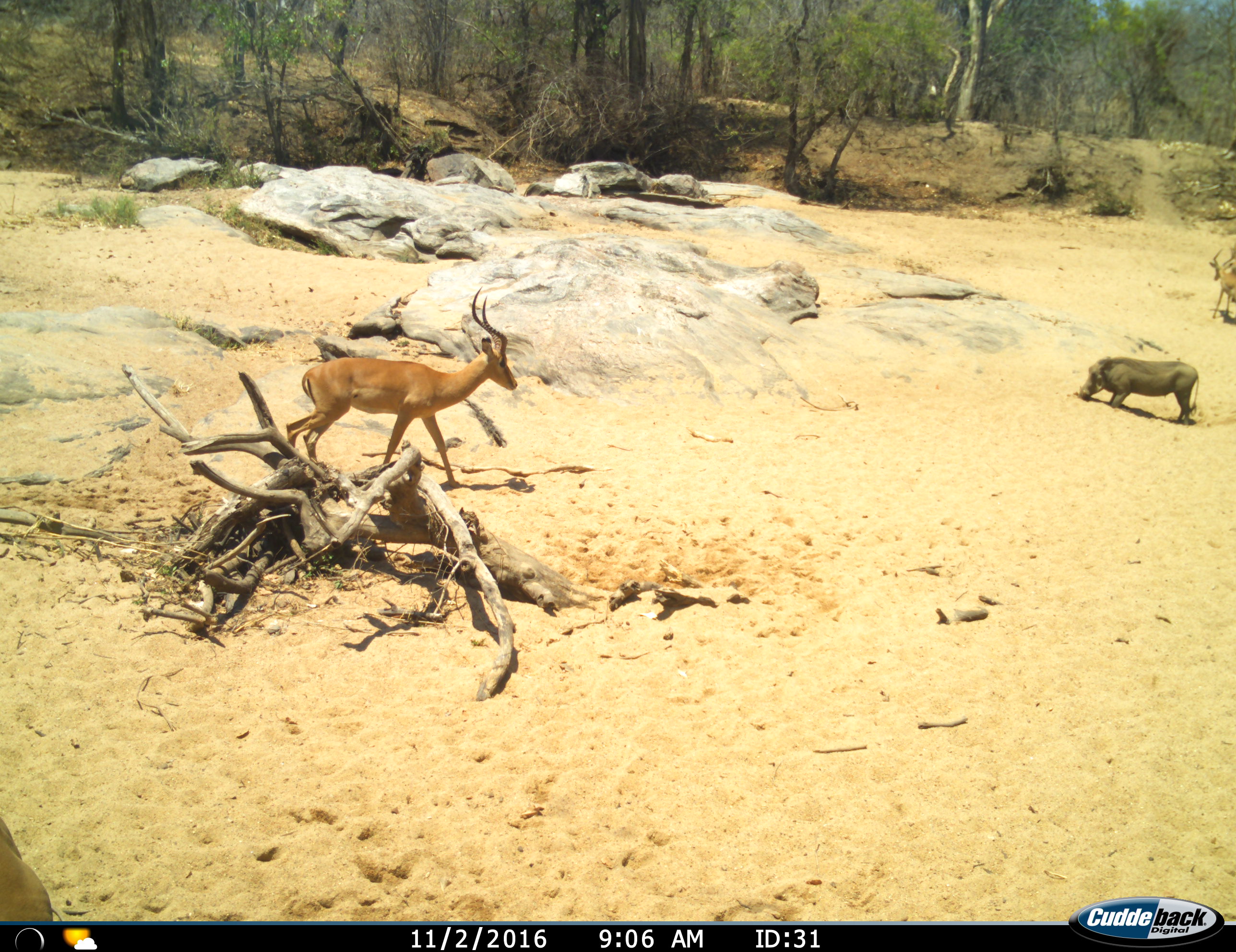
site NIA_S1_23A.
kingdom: Animalia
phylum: Chordata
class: Mammalia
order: Artiodactyla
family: Bovidae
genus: Aepyceros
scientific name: Aepyceros melampus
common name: impala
Impala (Aepyceros melampus), count 2. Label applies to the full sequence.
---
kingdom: Animalia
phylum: Chordata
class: Mammalia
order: Artiodactyla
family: Suidae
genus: Phacochoerus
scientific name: Phacochoerus africanus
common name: warthog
Warthog (Phacochoerus africanus), count 1. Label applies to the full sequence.